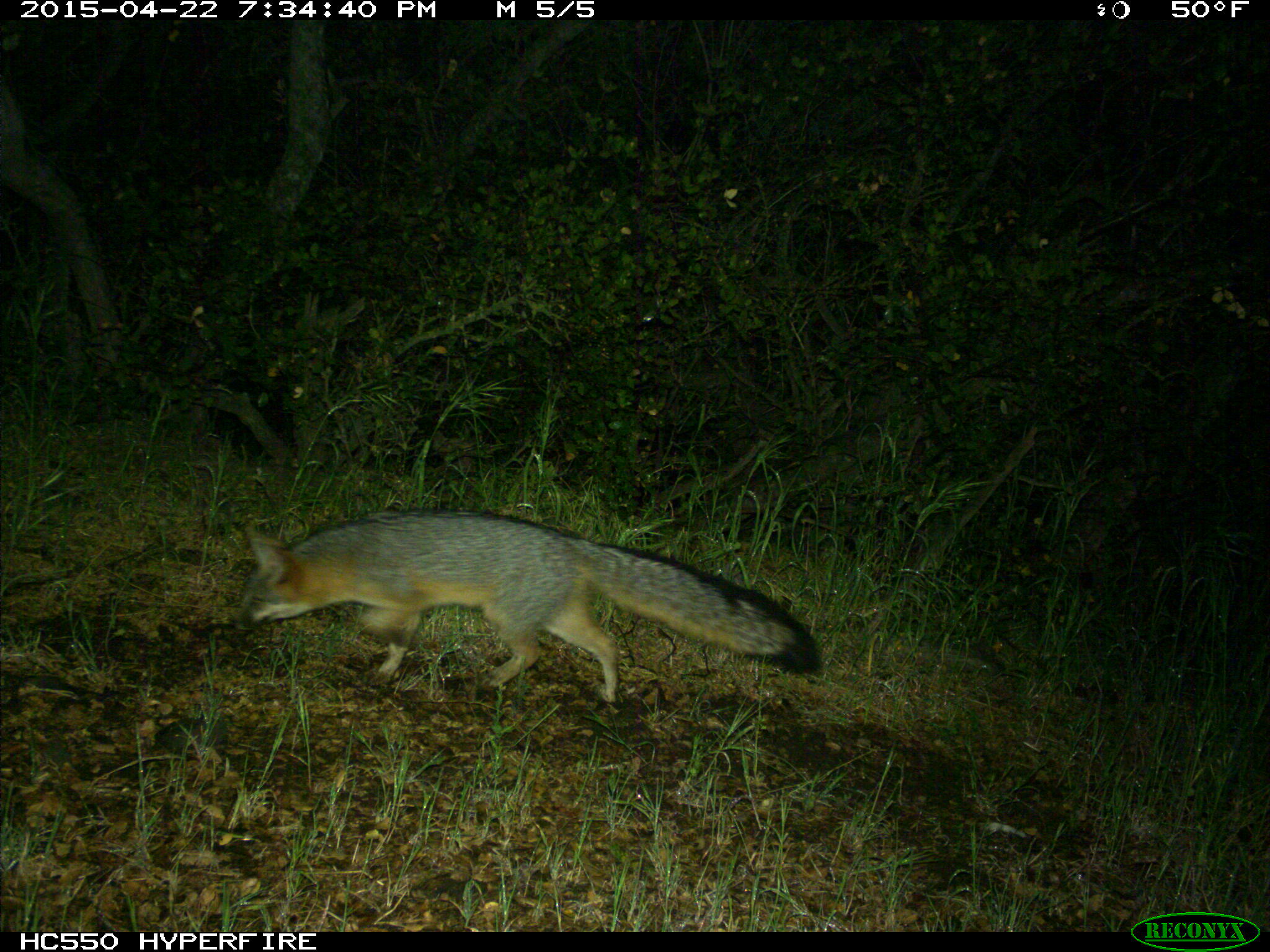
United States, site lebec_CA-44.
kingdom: Animalia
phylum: Chordata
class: Mammalia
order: Carnivora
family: Canidae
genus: Urocyon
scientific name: Urocyon cinereoargenteus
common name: gray fox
Urocyon cinereoargenteus (gray fox).